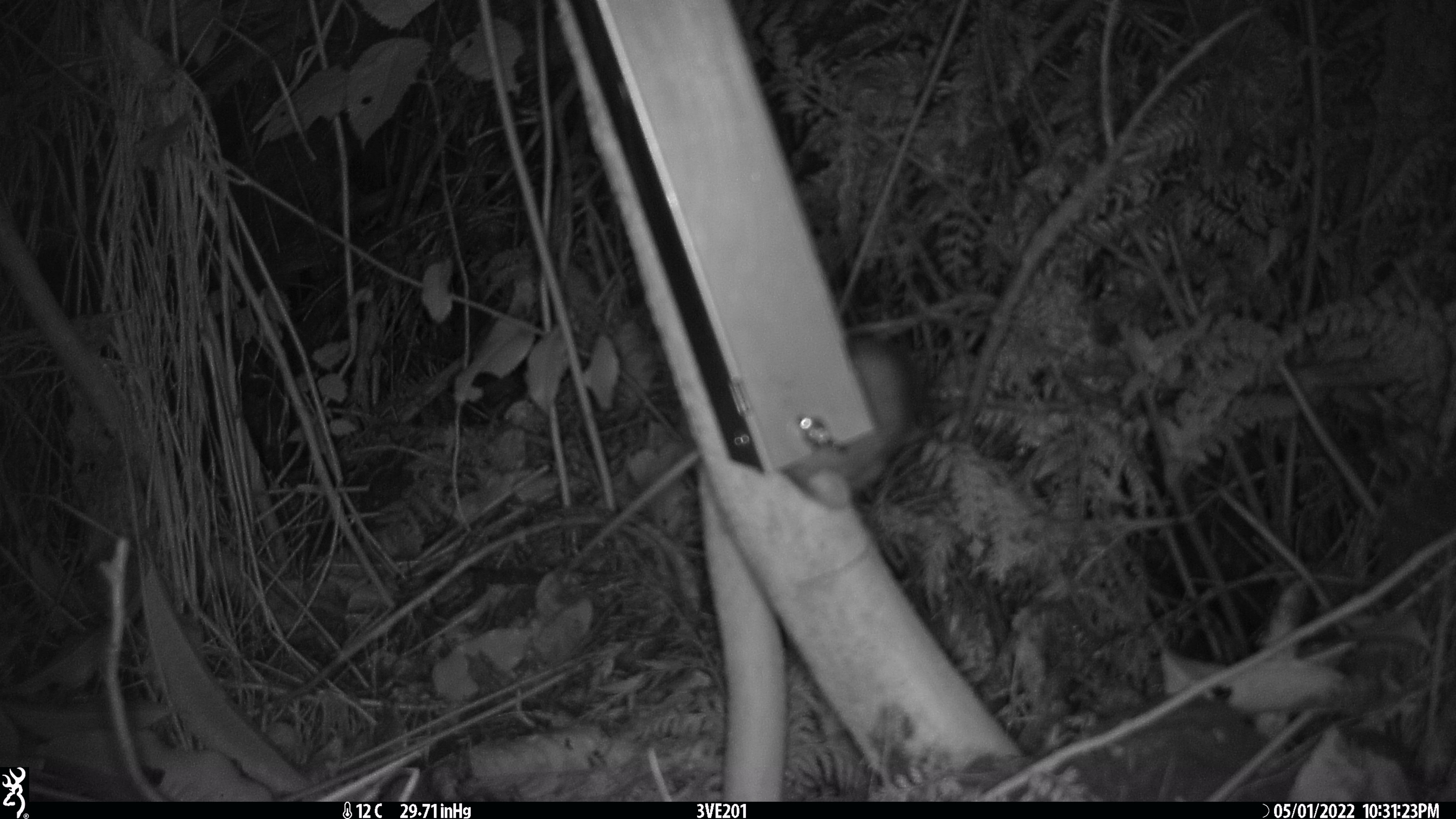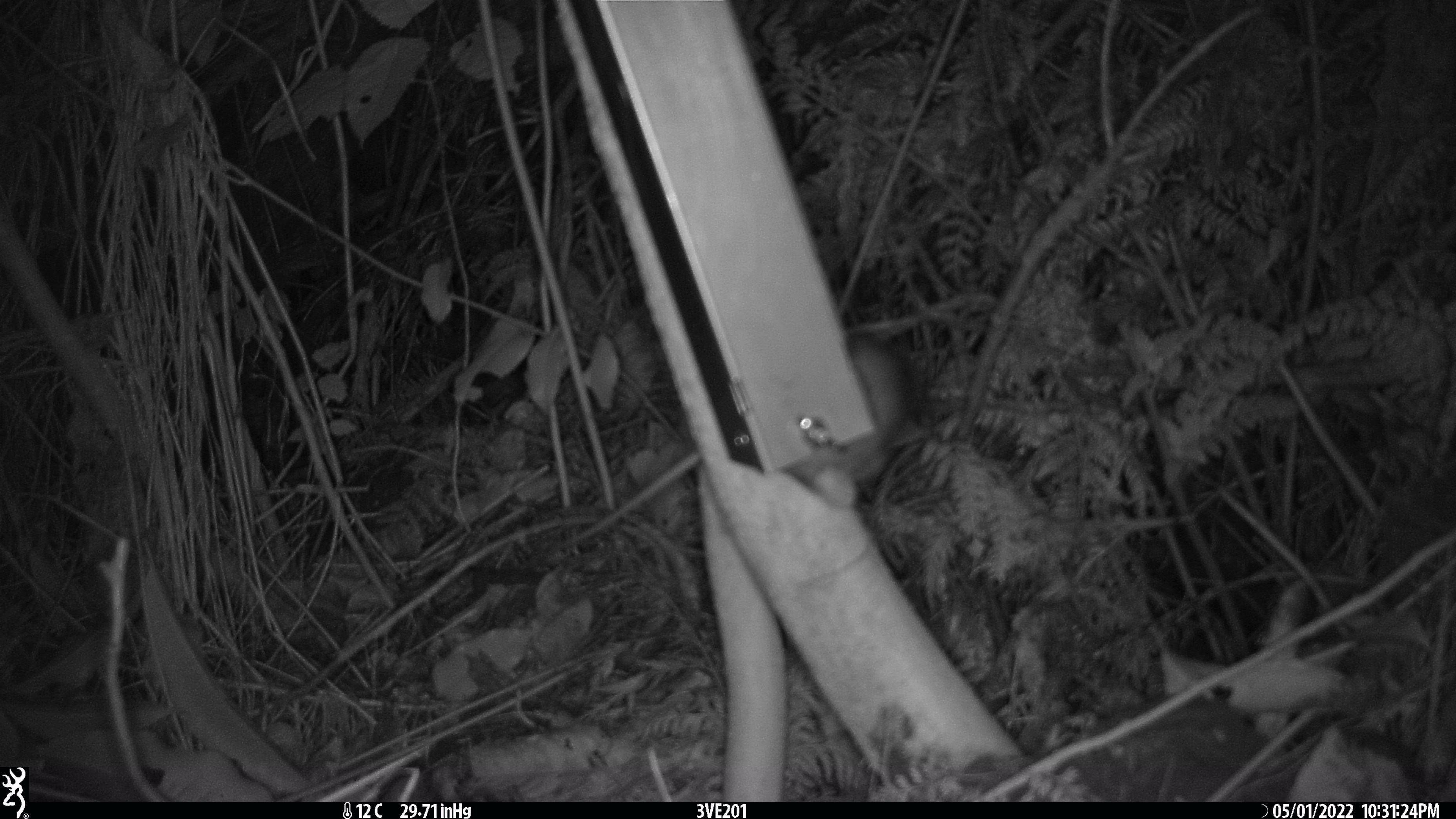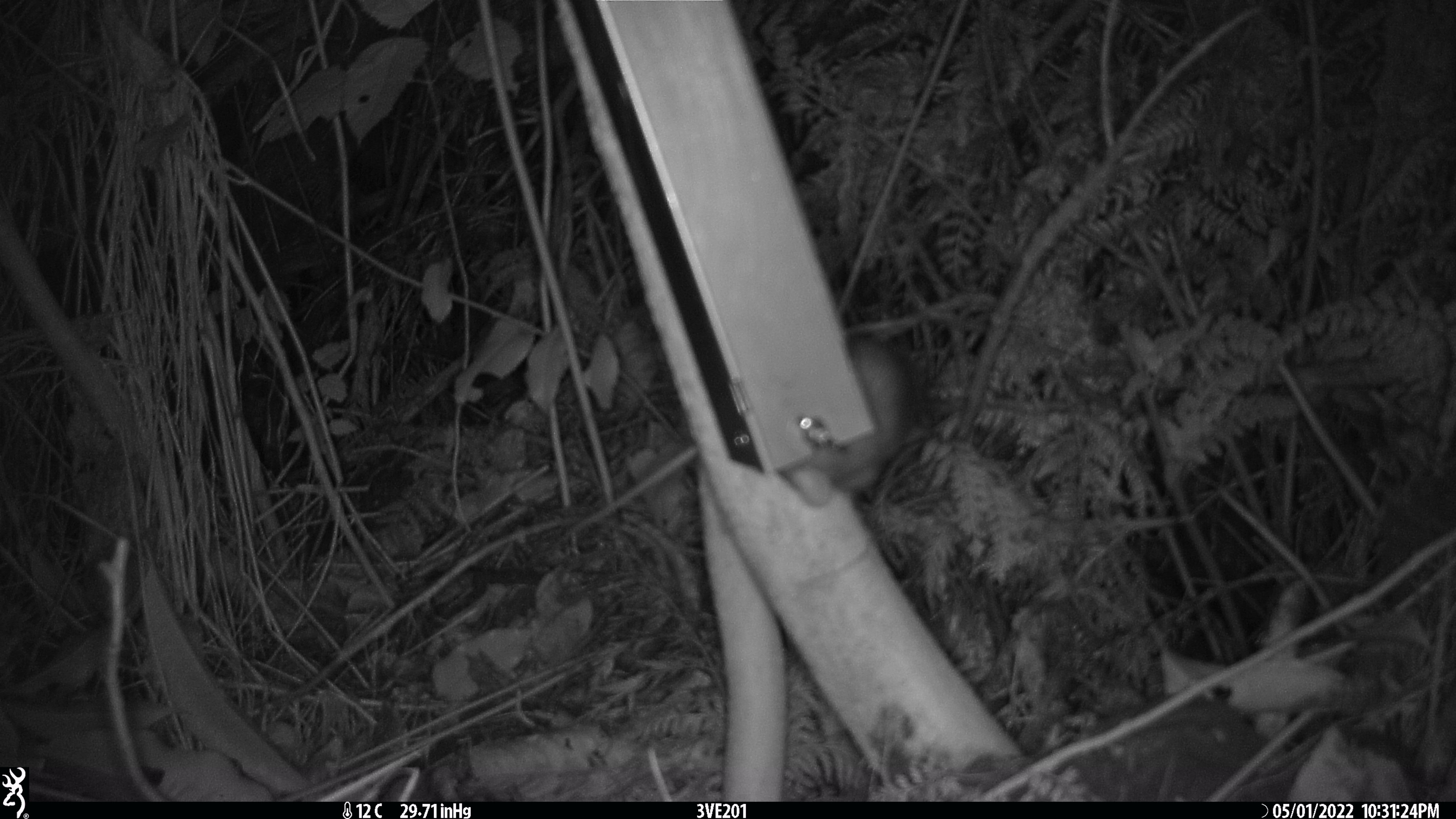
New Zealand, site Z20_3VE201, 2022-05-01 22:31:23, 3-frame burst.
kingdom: Animalia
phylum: Chordata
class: Mammalia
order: Rodentia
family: Muridae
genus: Rattus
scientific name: Rattus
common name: rat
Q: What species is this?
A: Rat (Rattus).